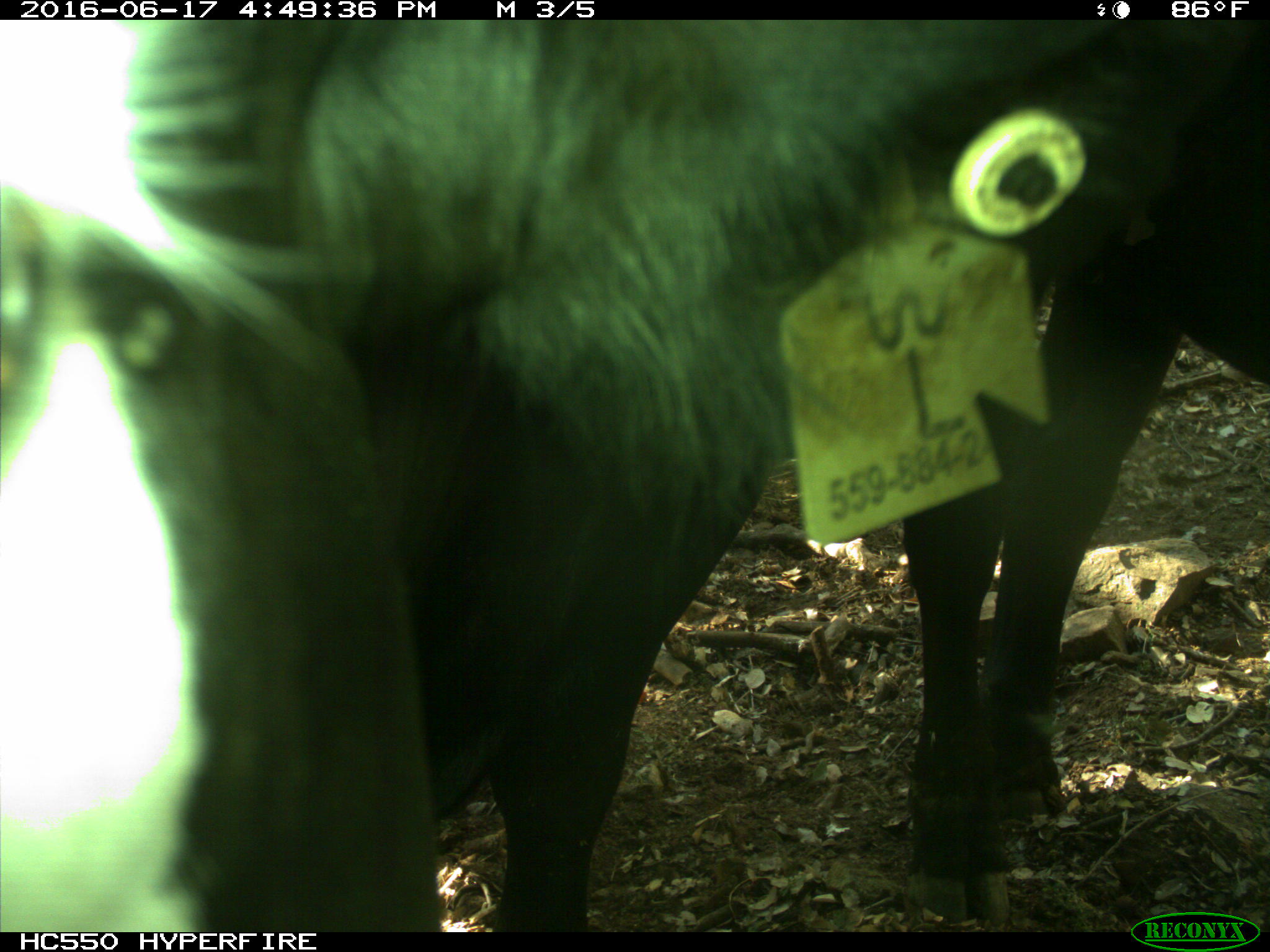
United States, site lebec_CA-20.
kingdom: Animalia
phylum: Chordata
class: Mammalia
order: Artiodactyla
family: Bovidae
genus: Bos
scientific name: Bos taurus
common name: domestic cow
Bos taurus (domestic cow).